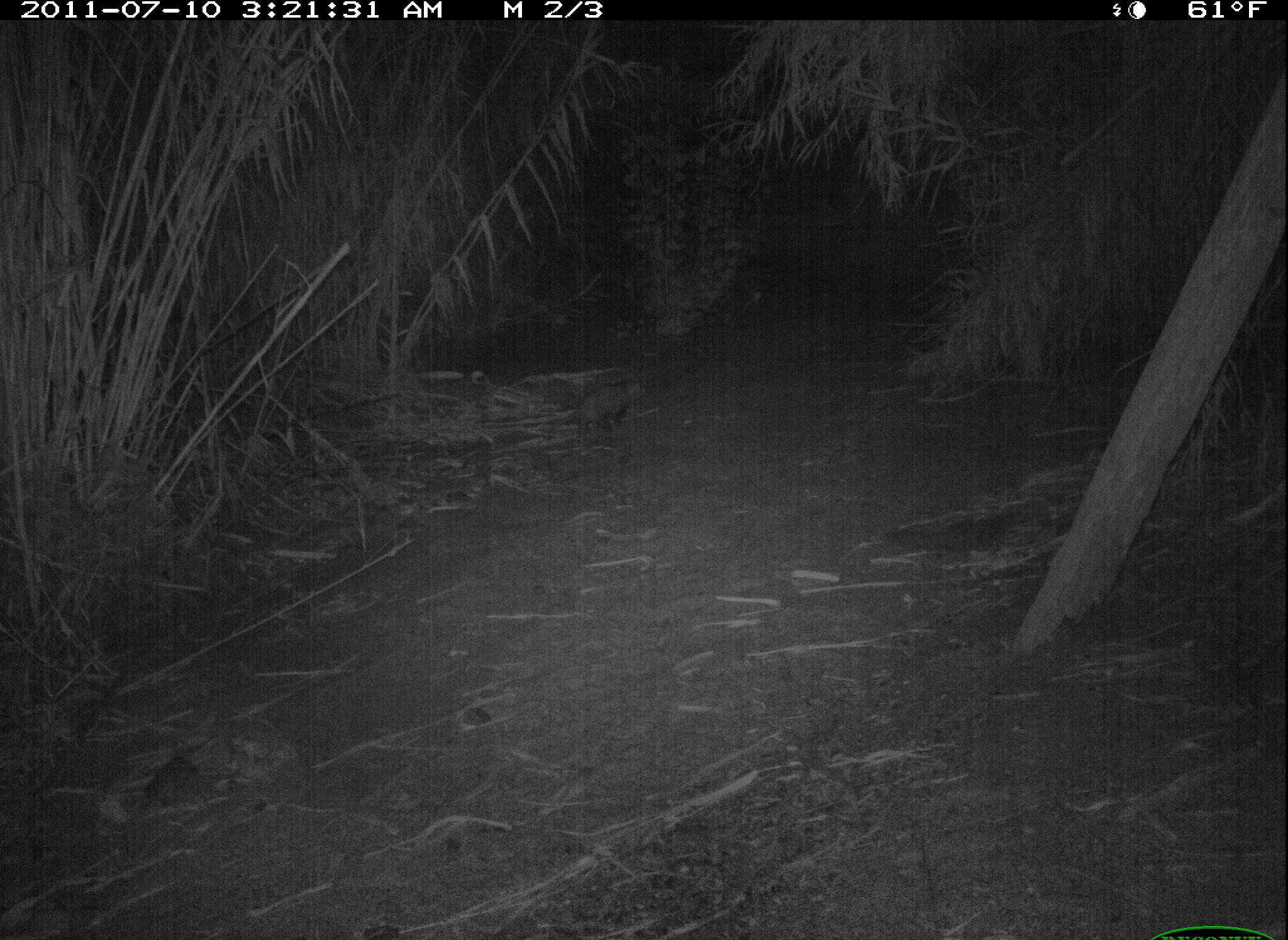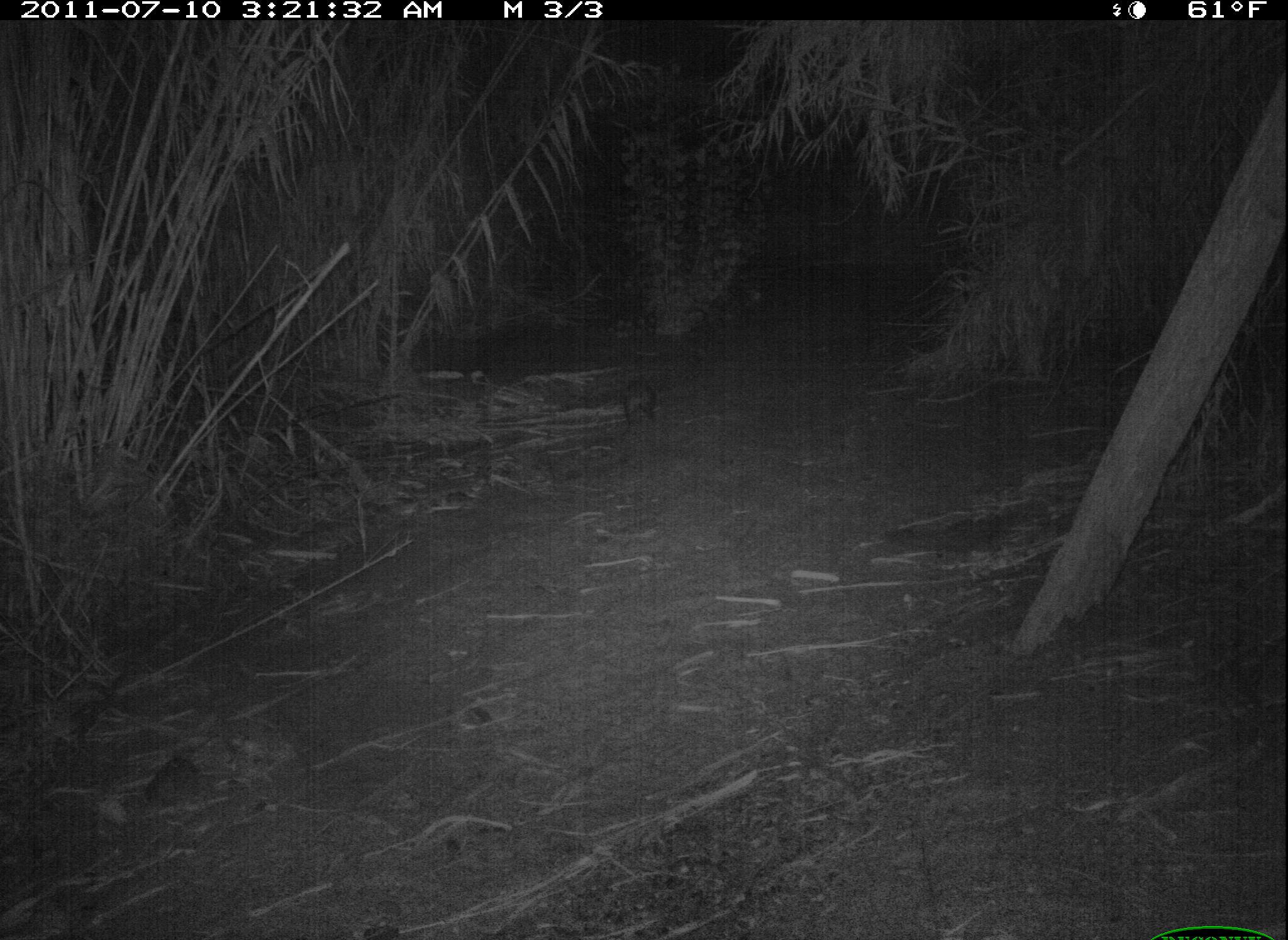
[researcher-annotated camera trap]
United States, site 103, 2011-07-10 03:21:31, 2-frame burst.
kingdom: Animalia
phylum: Chordata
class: Mammalia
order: Didelphimorphia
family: Didelphidae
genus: Didelphis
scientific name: Didelphis virginiana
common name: virginia opossum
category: opossum